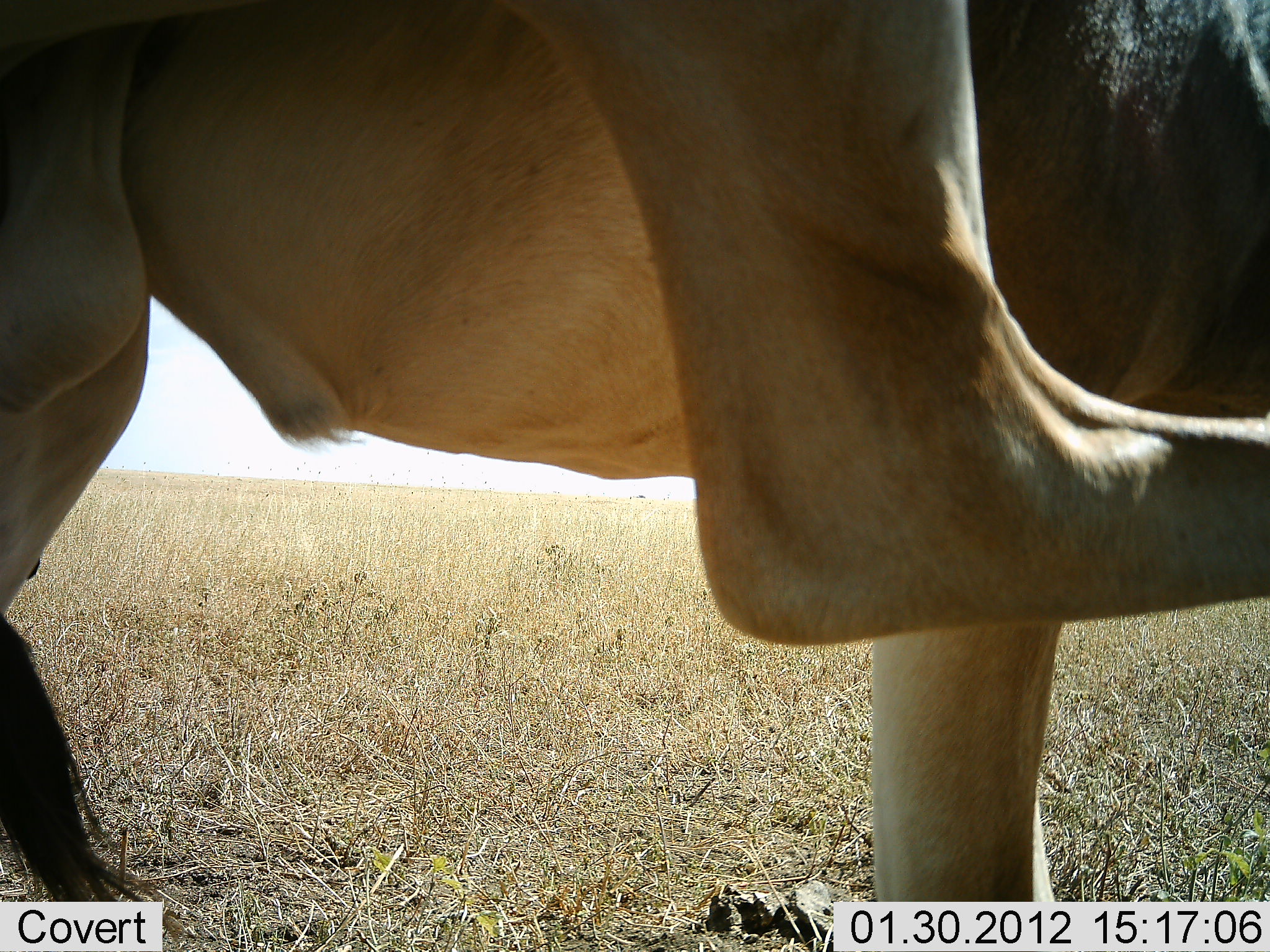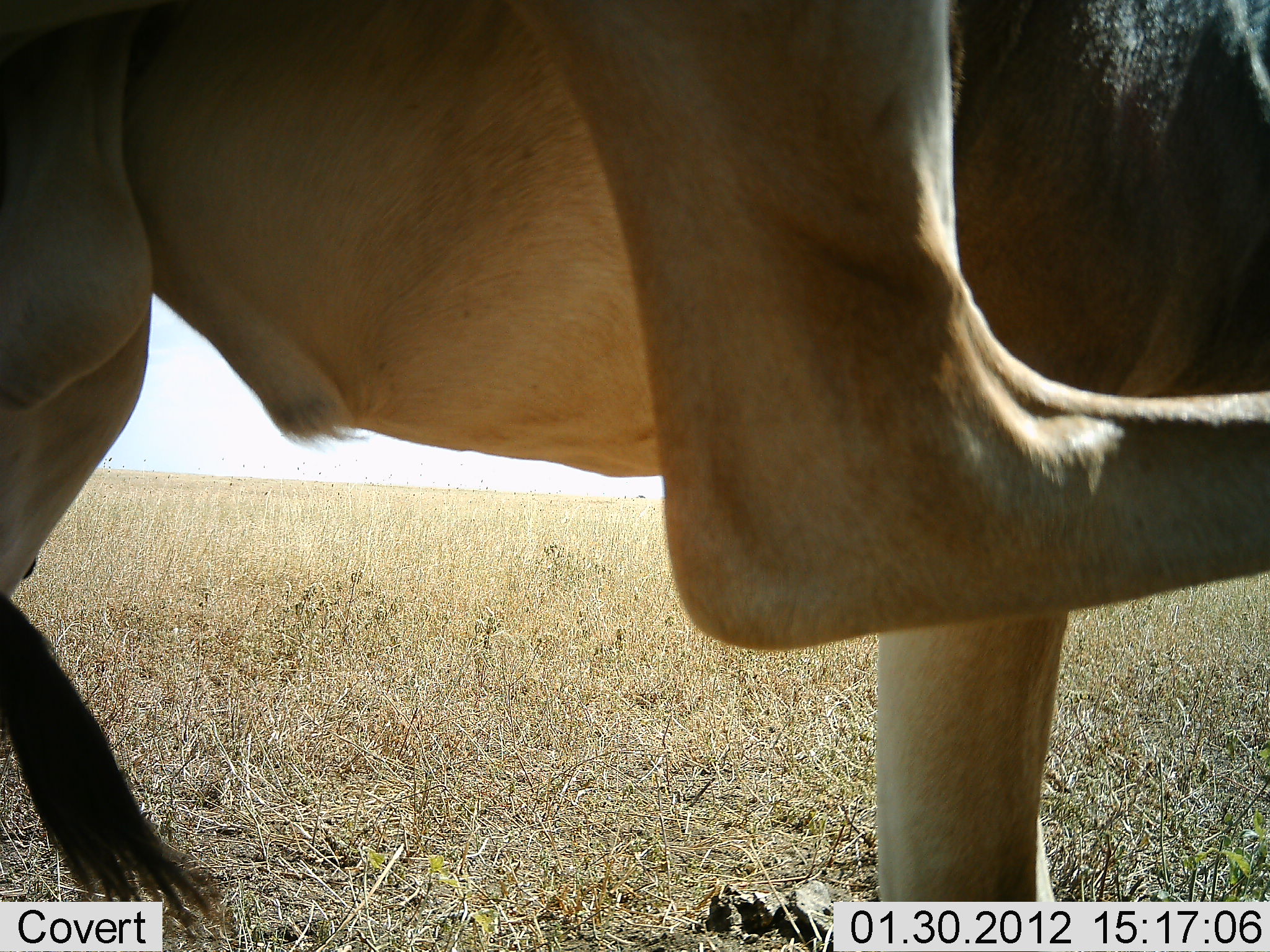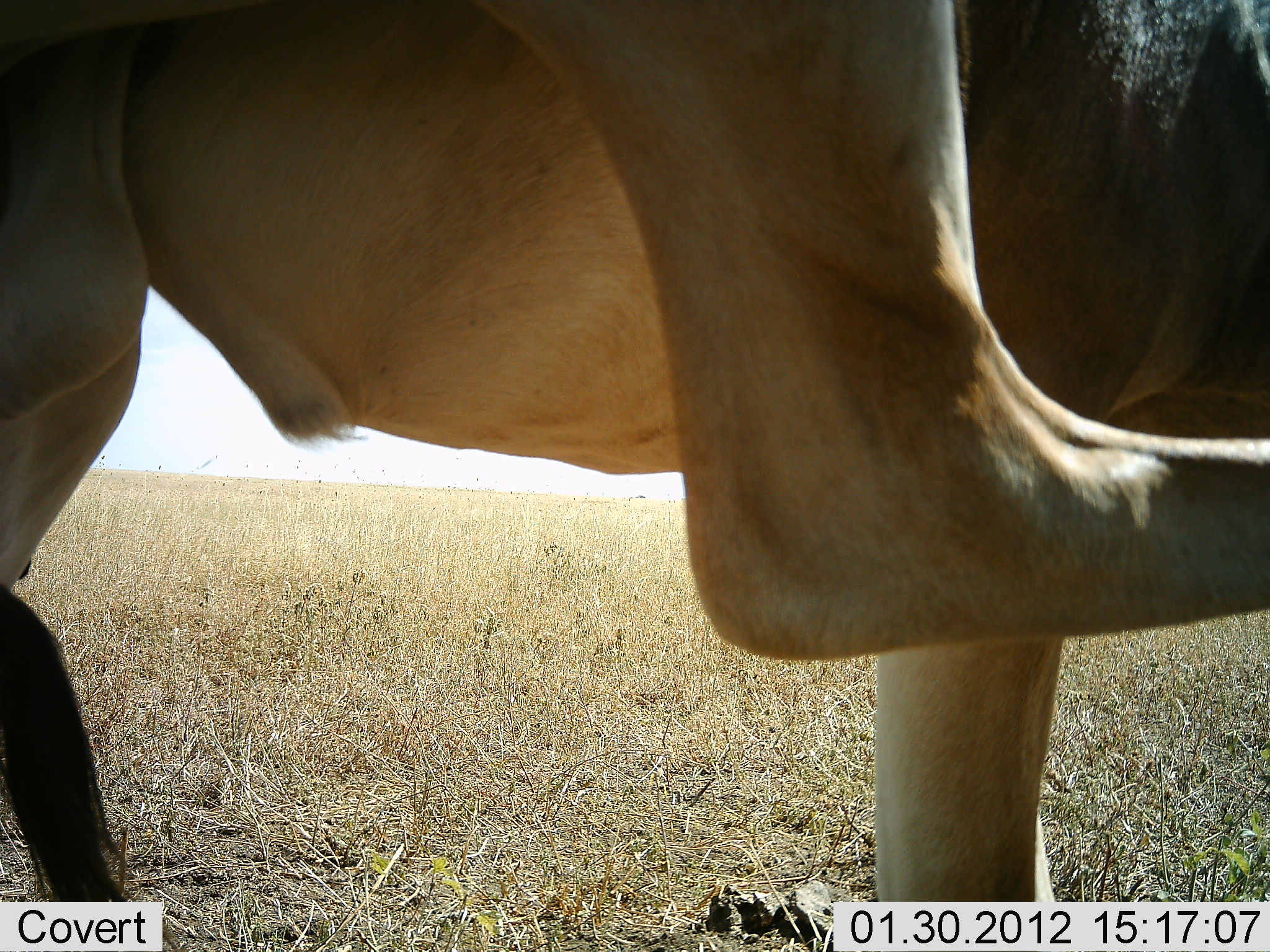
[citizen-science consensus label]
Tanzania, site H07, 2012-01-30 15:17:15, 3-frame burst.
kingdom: Animalia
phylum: Chordata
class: Mammalia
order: Artiodactyla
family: Bovidae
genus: Alcelaphus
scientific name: Alcelaphus buselaphus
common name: hartebeest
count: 1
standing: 92%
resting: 8%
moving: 8%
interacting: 8%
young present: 0%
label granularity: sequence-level